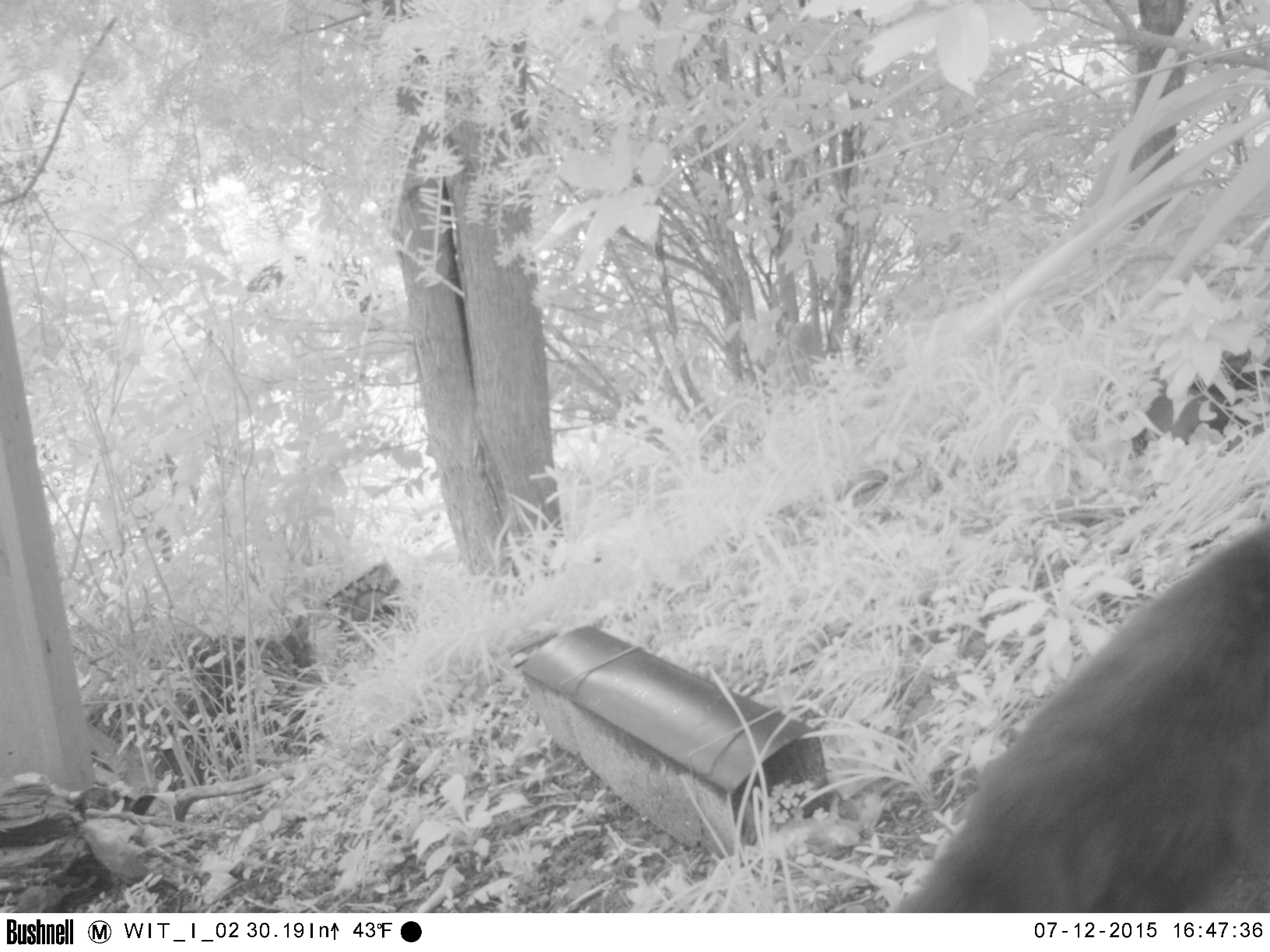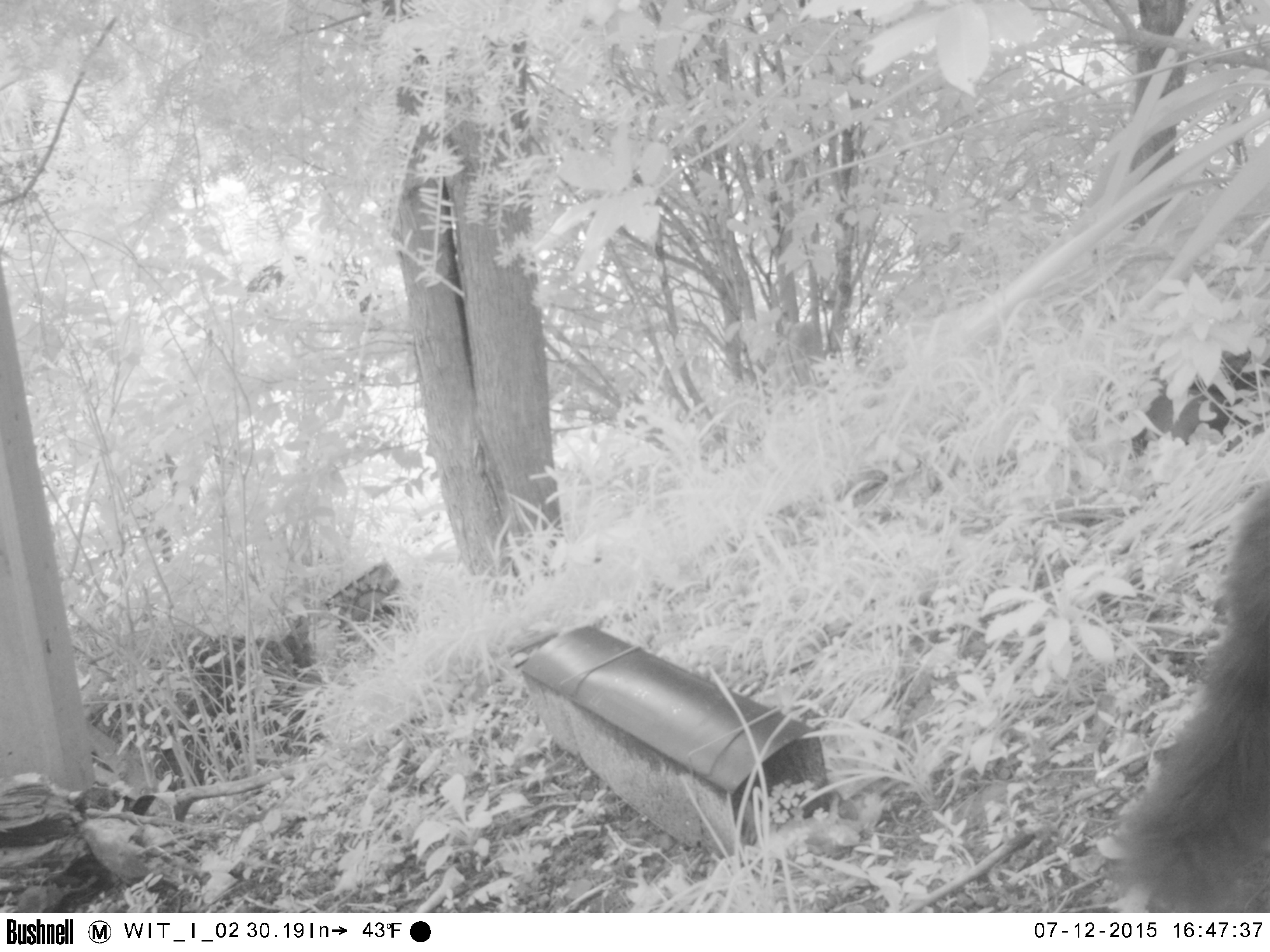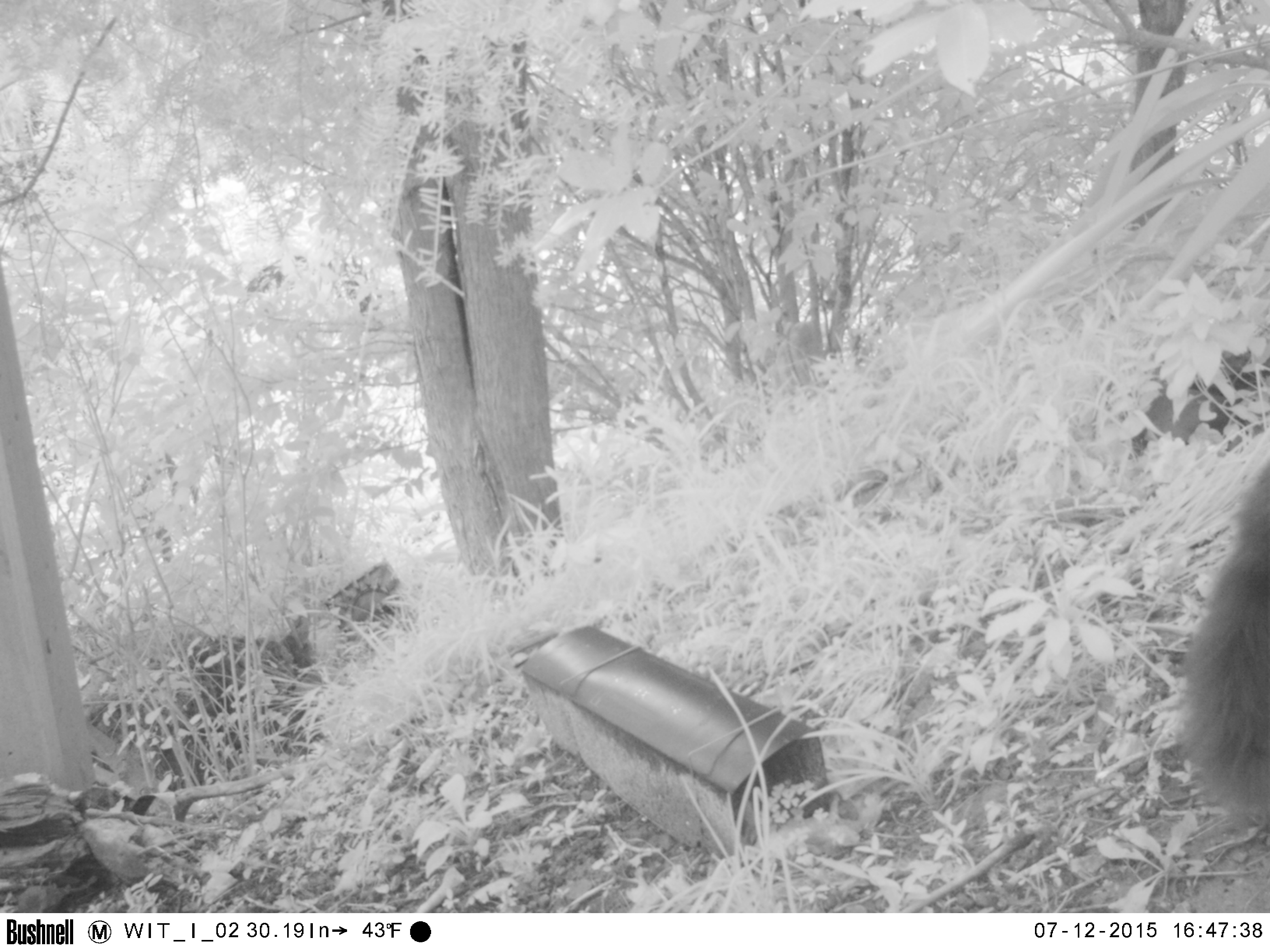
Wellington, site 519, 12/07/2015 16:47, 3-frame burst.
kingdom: Animalia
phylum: Chordata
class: Mammalia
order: Carnivora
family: Felidae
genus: Felis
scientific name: Felis catus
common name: cat